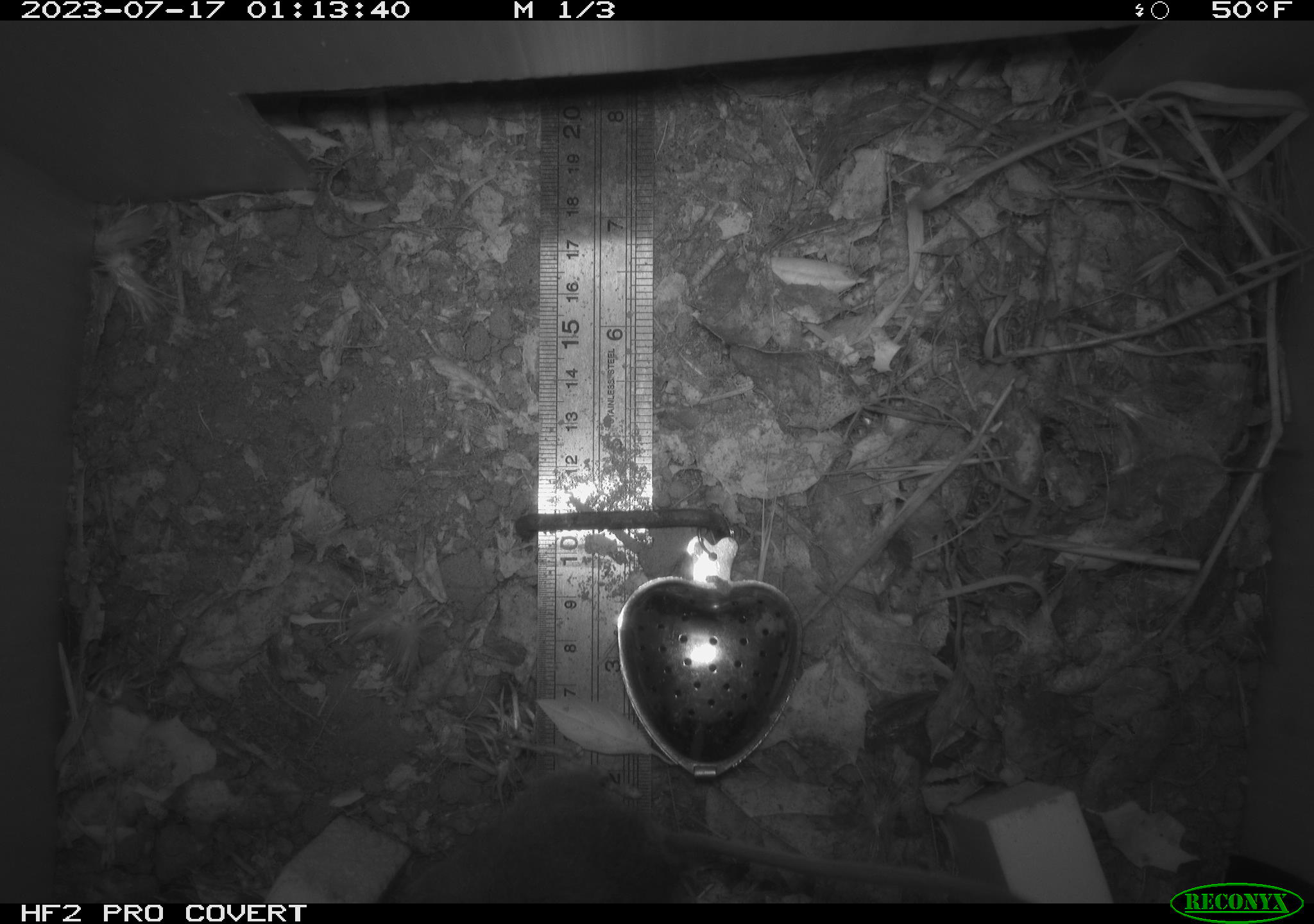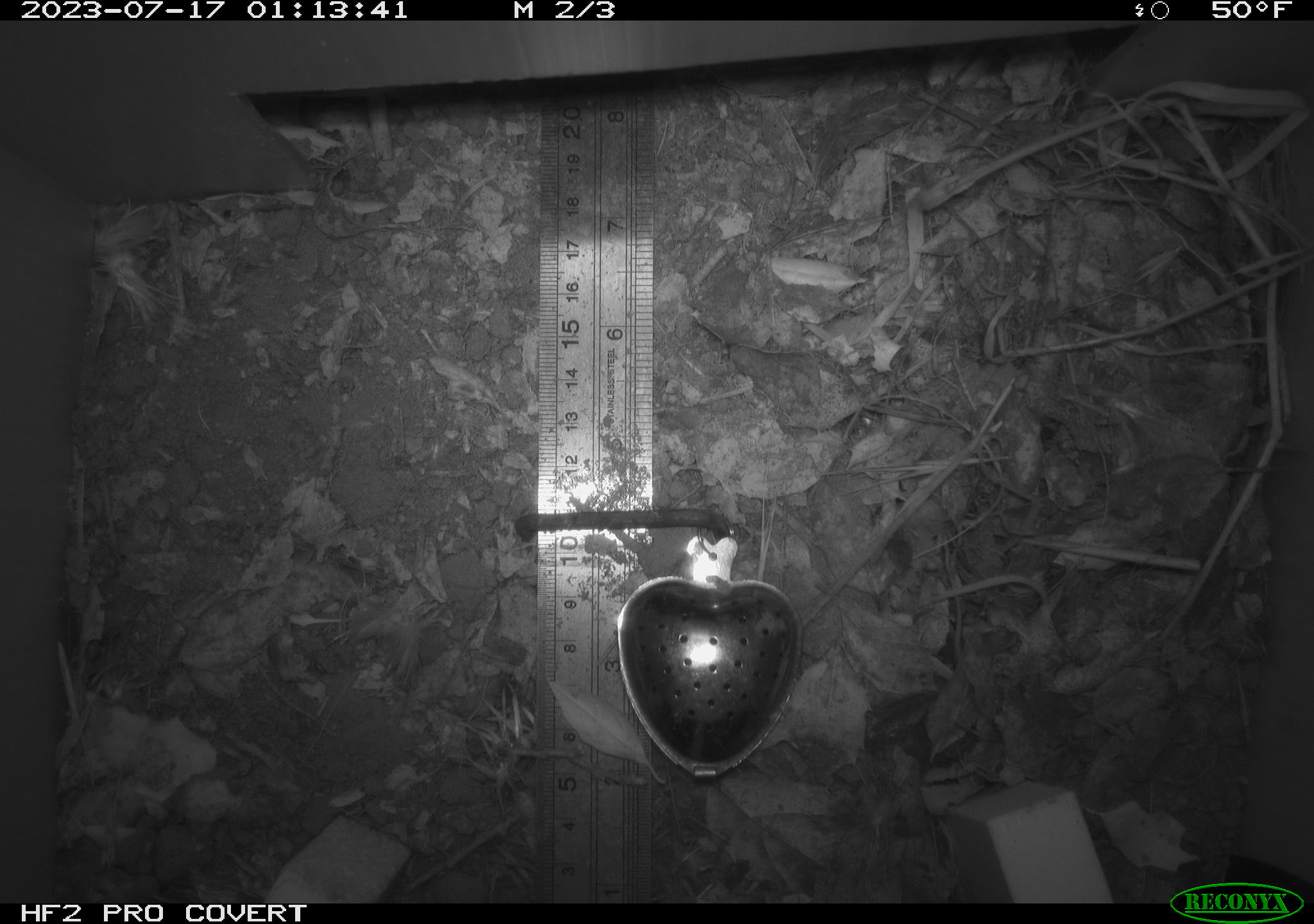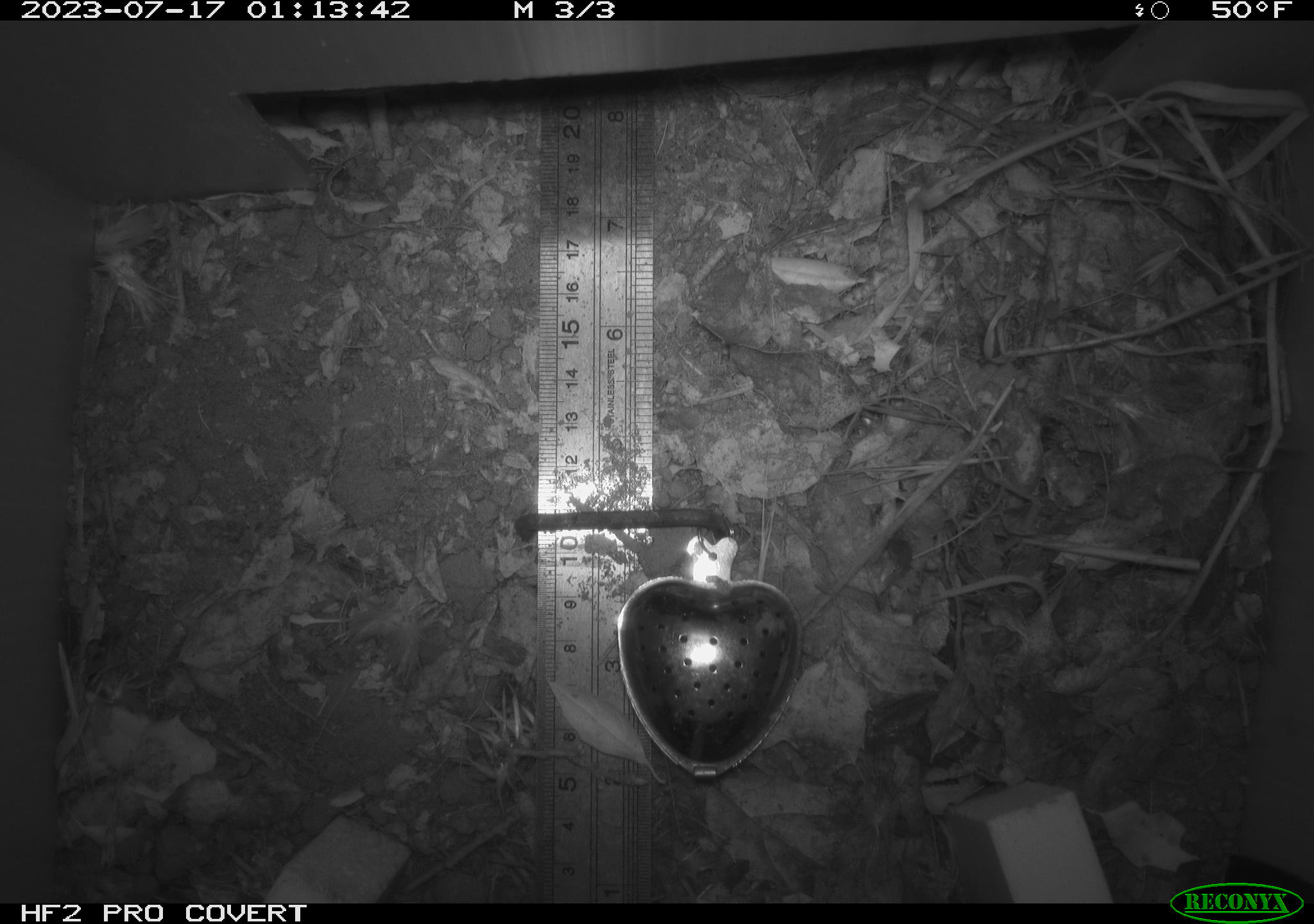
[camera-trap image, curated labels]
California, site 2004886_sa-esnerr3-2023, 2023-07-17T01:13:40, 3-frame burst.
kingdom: Animalia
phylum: Chordata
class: Mammalia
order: Rodentia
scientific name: Rodentia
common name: mouse species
Mouse species (Rodentia).